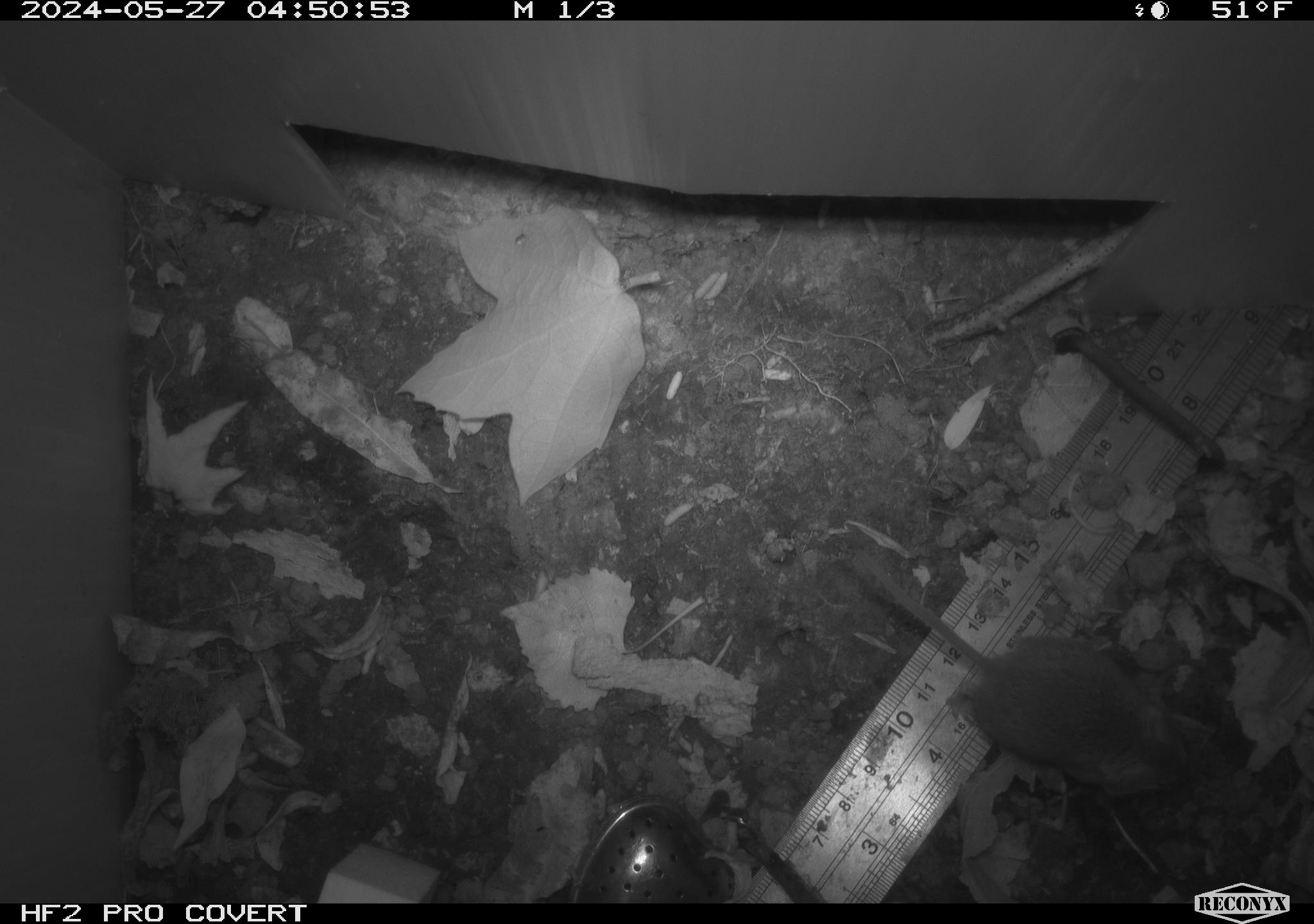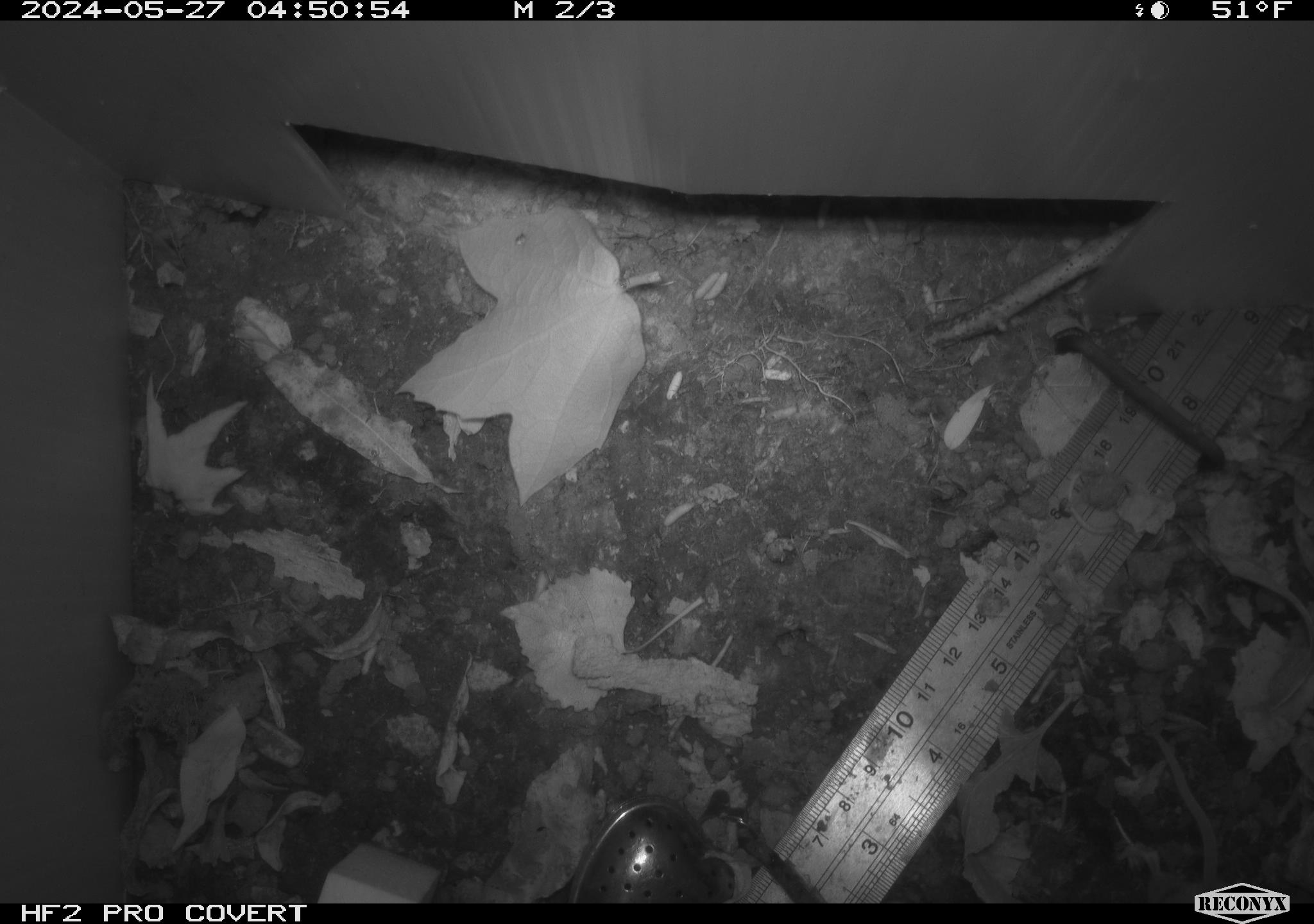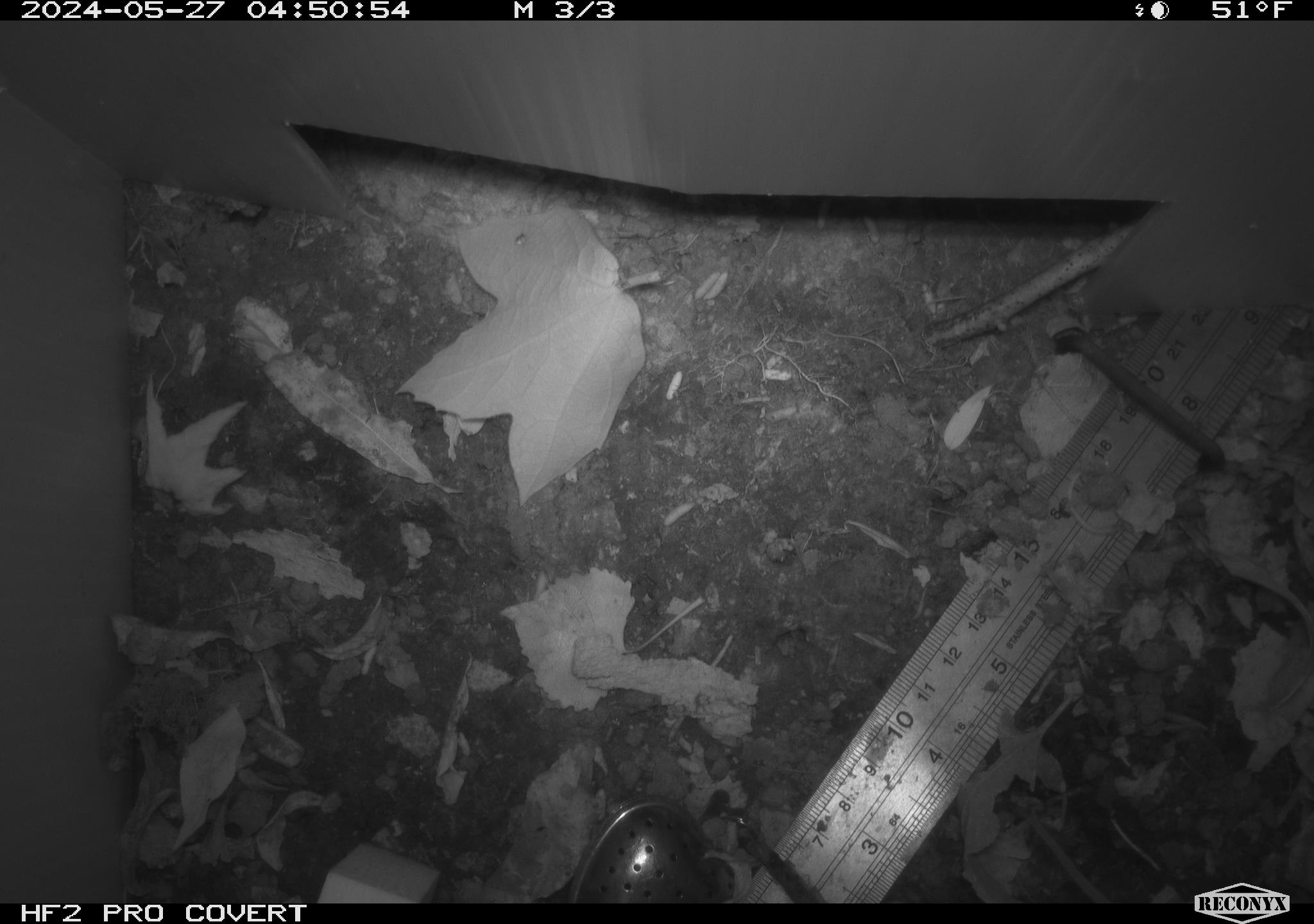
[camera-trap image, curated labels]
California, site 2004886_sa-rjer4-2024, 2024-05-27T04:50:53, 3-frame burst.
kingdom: Animalia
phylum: Chordata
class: Mammalia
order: Rodentia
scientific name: Rodentia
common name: mouse species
Mouse species (Rodentia).